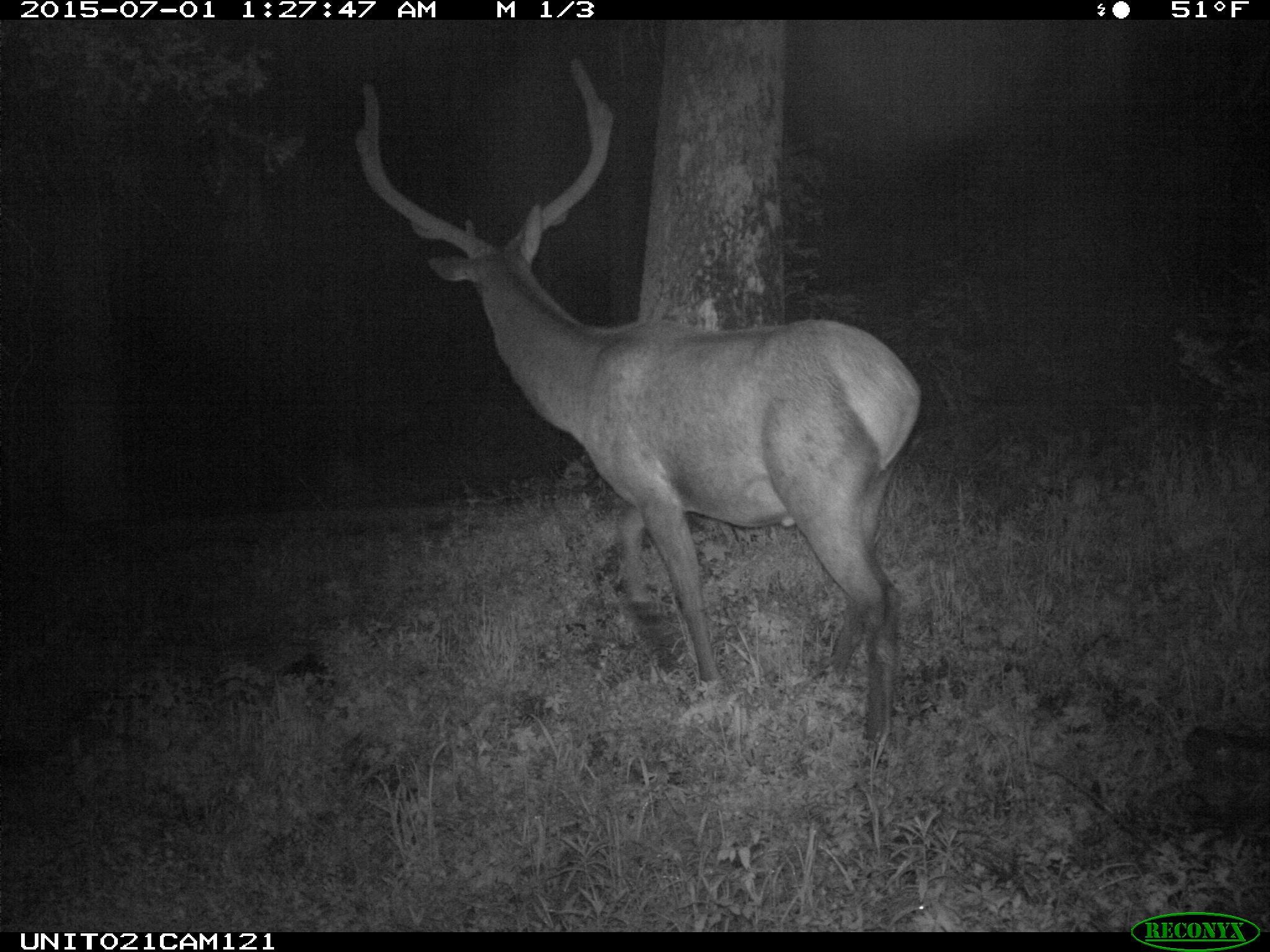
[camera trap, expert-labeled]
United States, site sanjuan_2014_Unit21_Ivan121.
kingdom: Animalia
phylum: Chordata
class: Mammalia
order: Artiodactyla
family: Cervidae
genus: Cervus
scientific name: Cervus elaphus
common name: red deer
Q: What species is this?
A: Cervus elaphus (red deer).